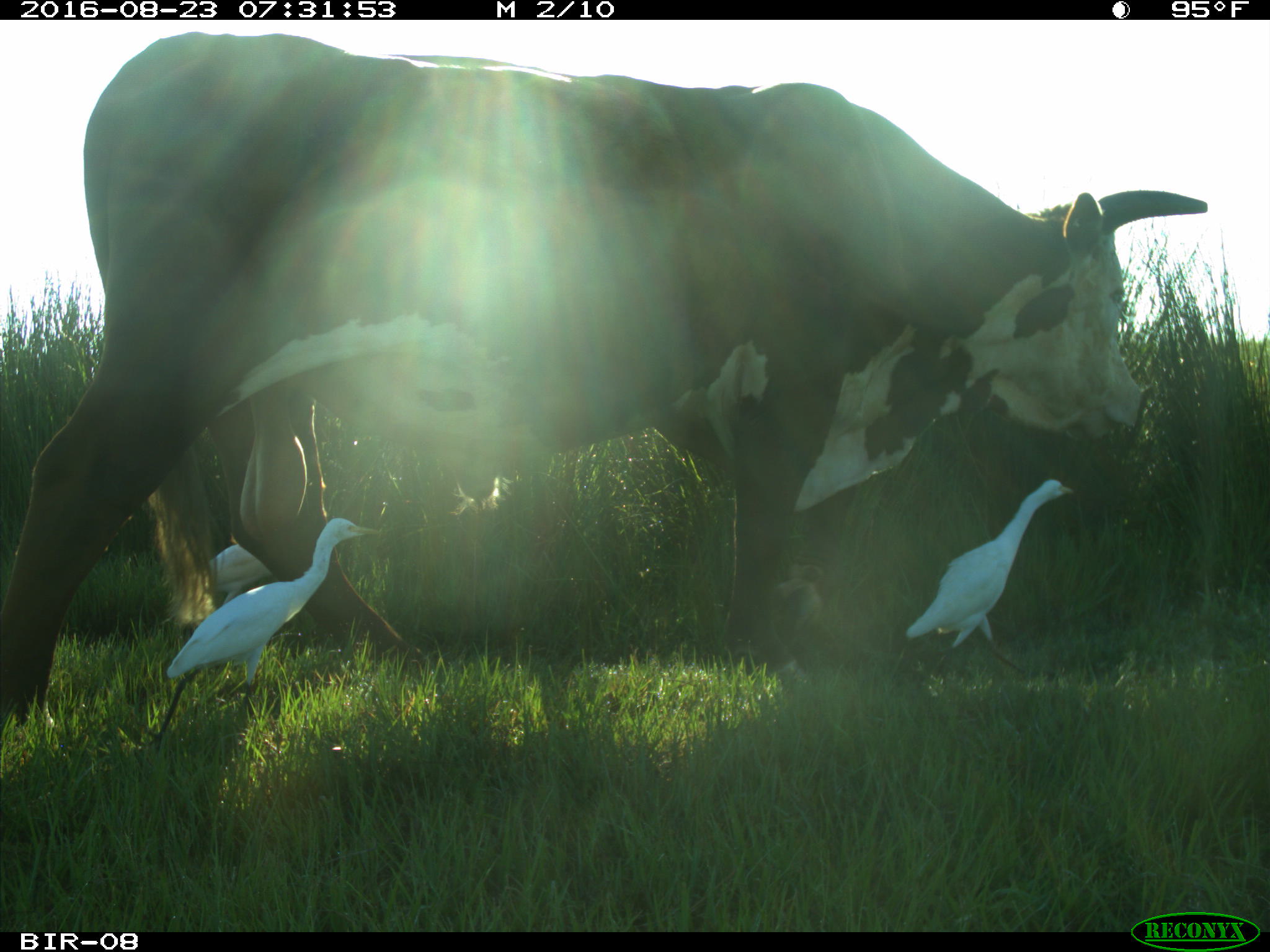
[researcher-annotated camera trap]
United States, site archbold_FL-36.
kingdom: Animalia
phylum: Chordata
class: Mammalia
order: Artiodactyla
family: Bovidae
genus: Bos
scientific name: Bos taurus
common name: domestic cow